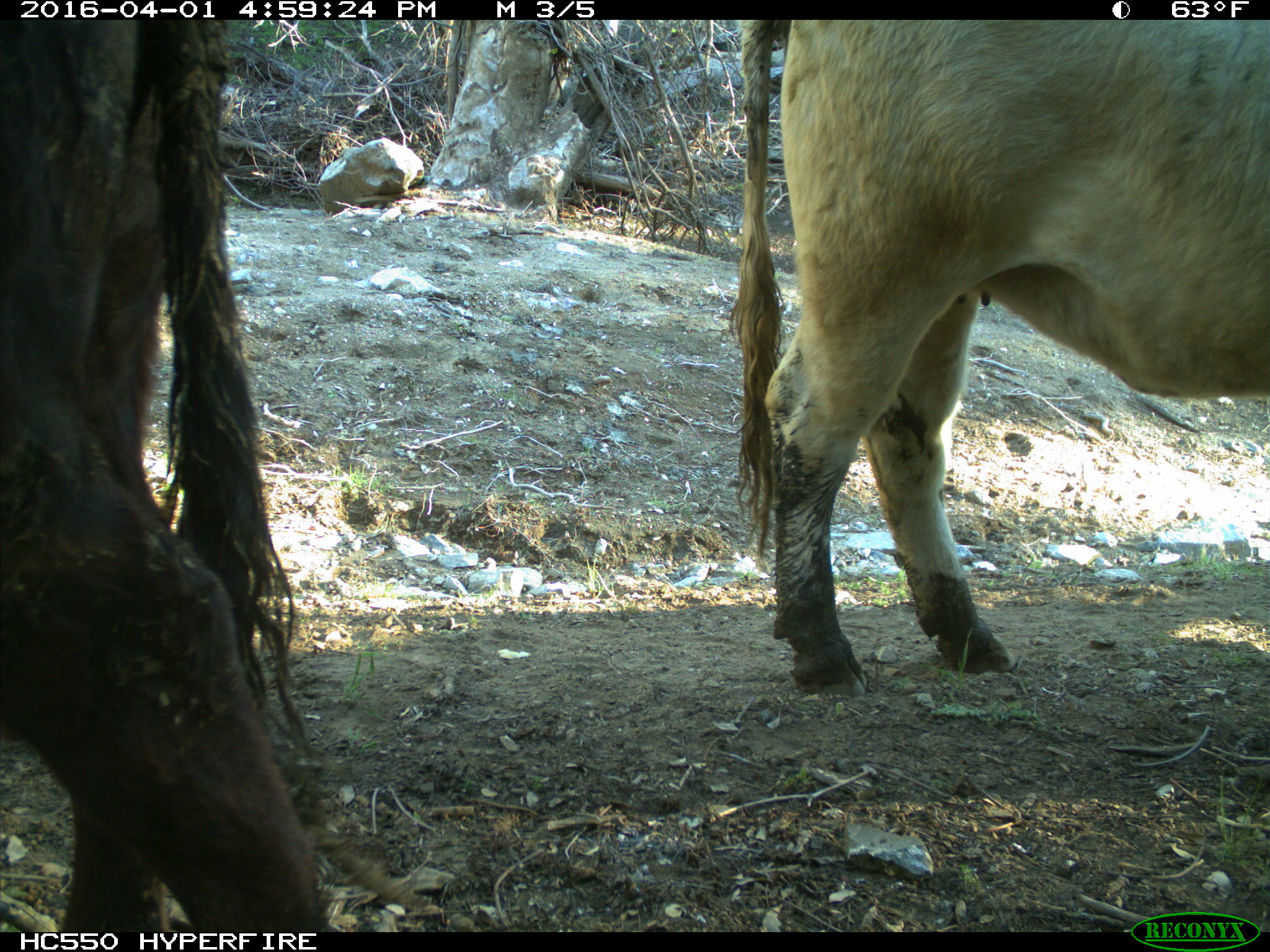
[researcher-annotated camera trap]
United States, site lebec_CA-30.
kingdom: Animalia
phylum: Chordata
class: Mammalia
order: Artiodactyla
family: Bovidae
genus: Bos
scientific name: Bos taurus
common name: domestic cow